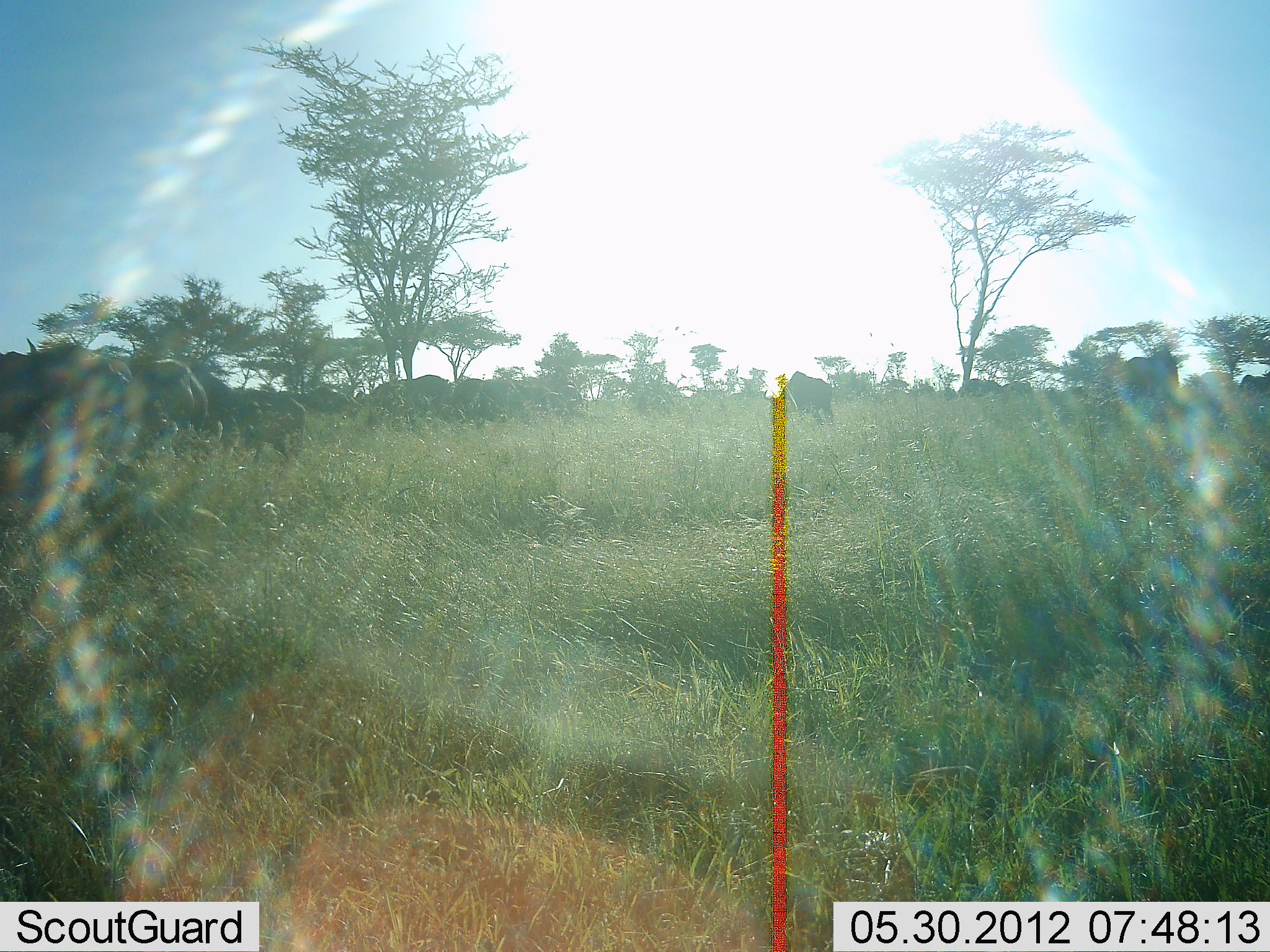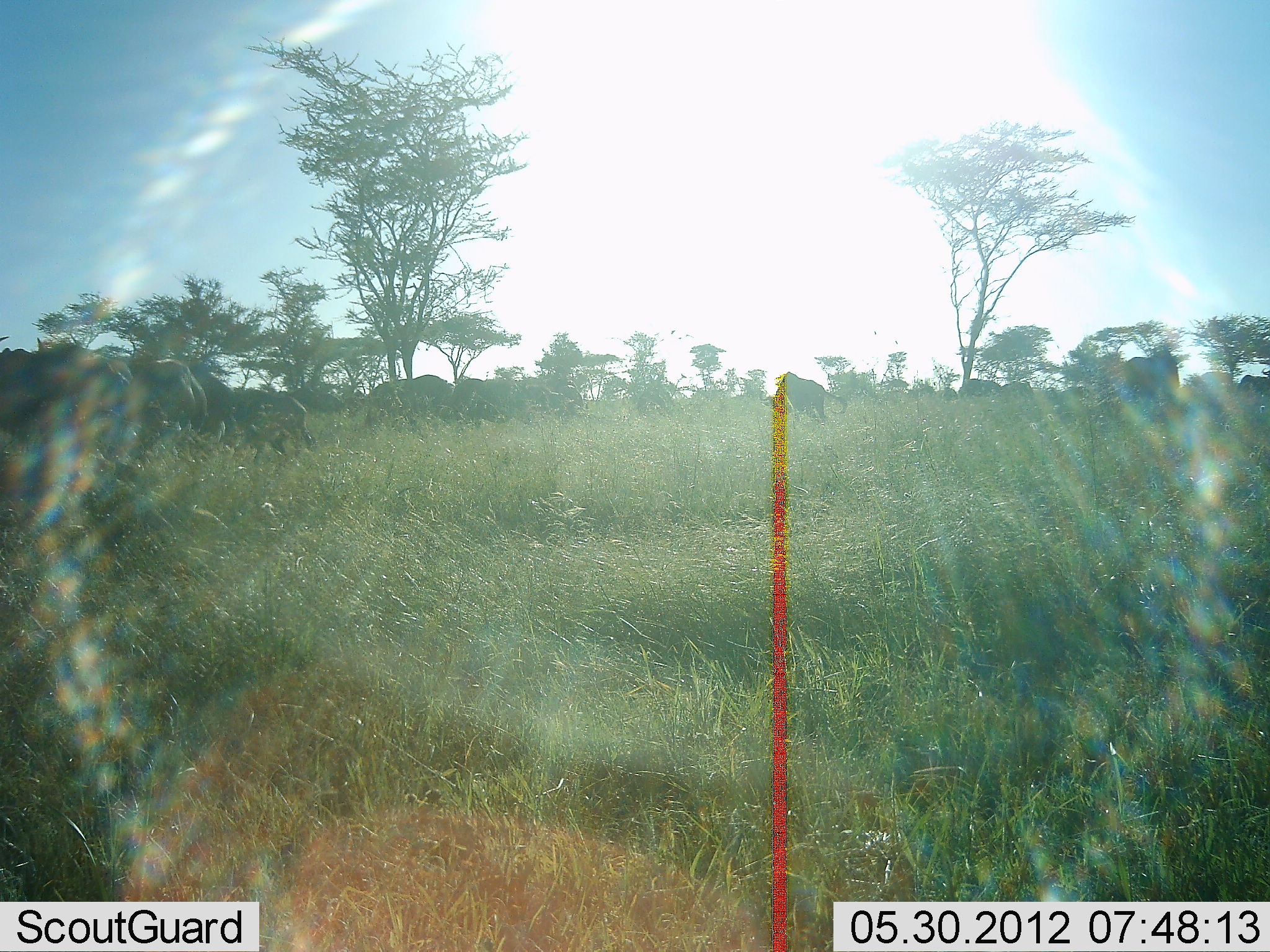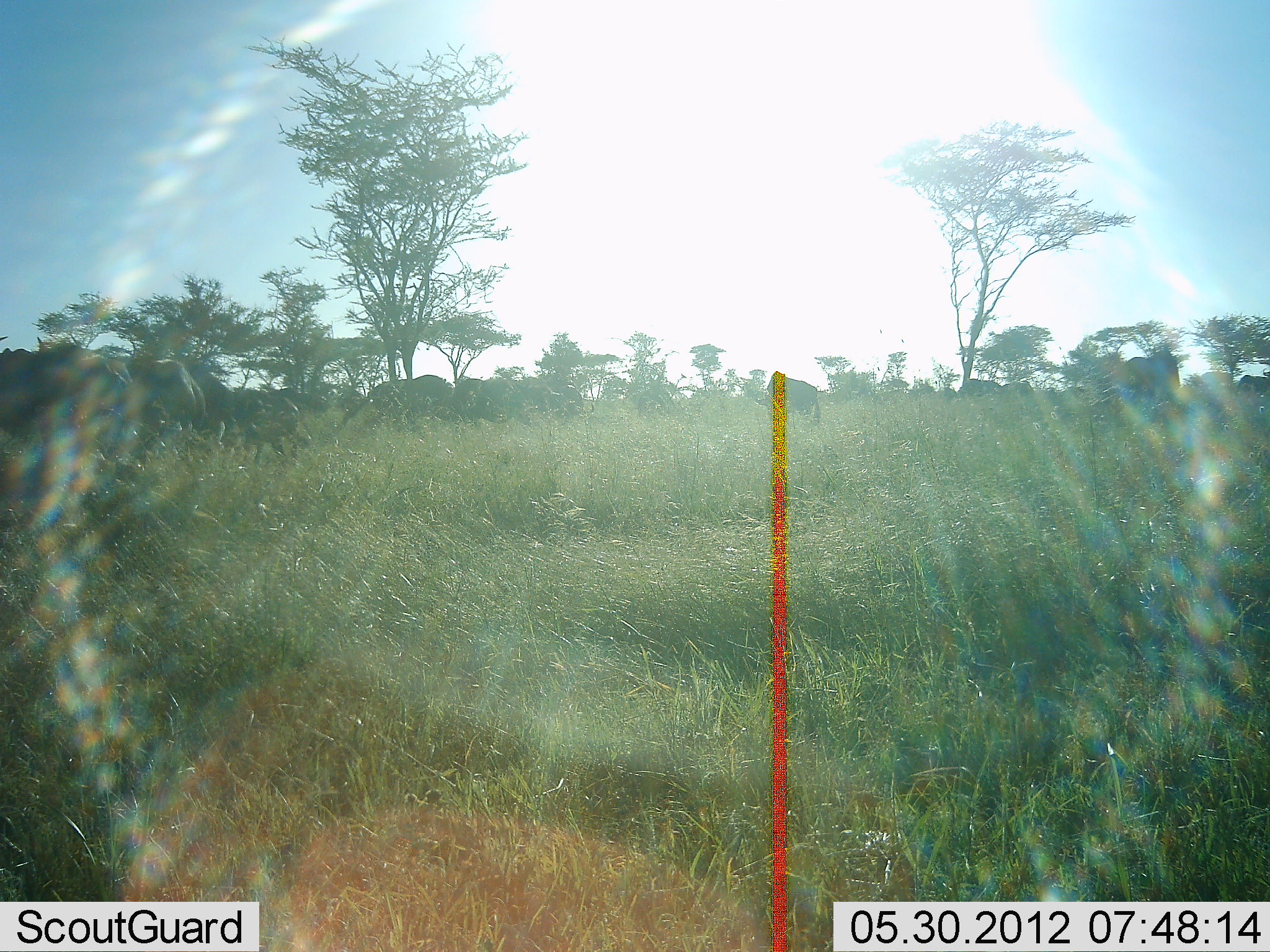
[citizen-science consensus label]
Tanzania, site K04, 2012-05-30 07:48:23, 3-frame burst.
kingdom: Animalia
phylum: Chordata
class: Mammalia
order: Artiodactyla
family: Bovidae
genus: Connochaetes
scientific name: Connochaetes taurinus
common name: blue wildebeest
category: wildebeest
Wildebeest (blue wildebeest) (Connochaetes taurinus), count 11-50. Behavior (volunteer vote fractions): standing 64%, resting 0%, moving 27%, interacting 0%. Young present (vote fraction): 0%. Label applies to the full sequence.